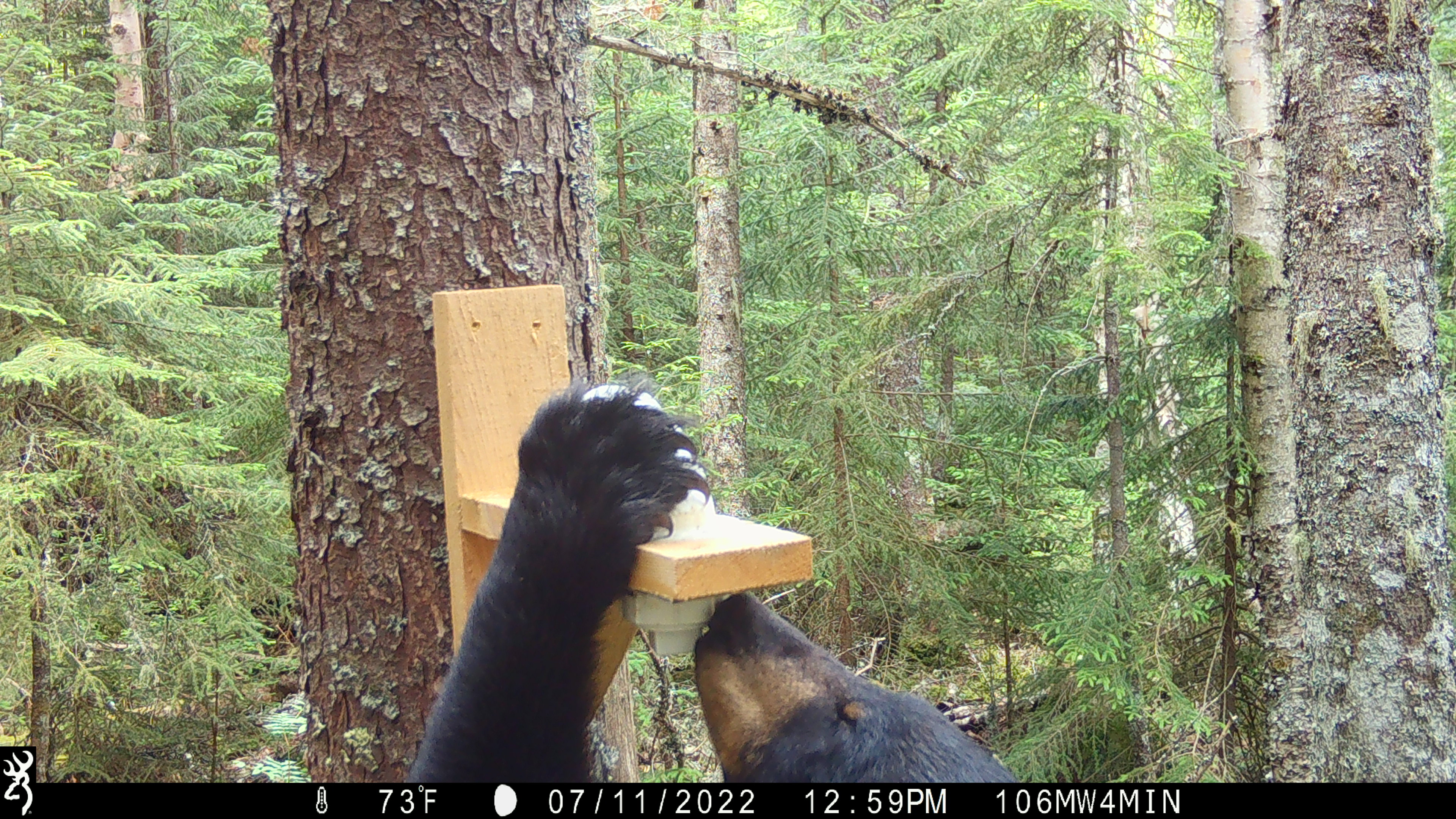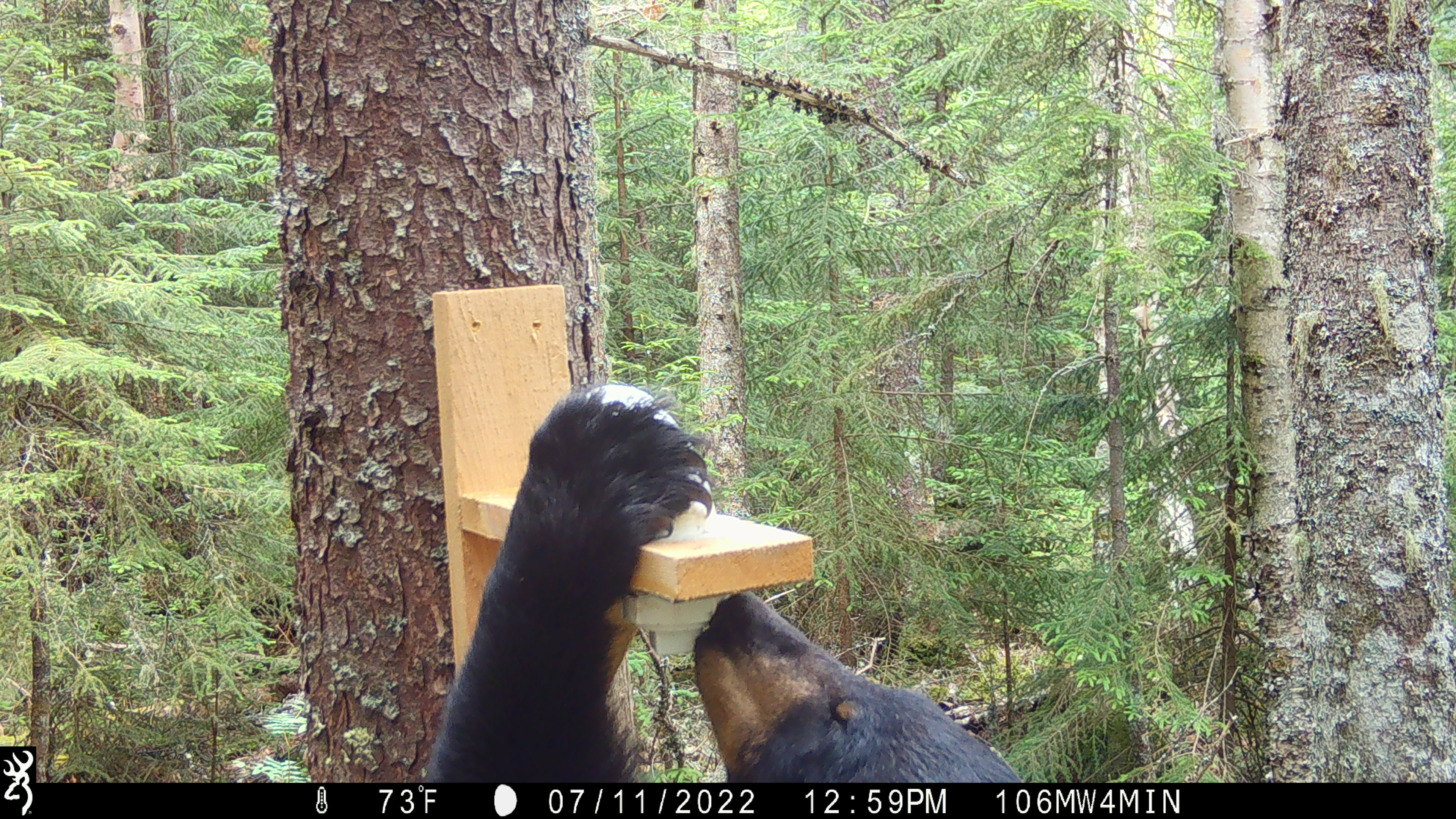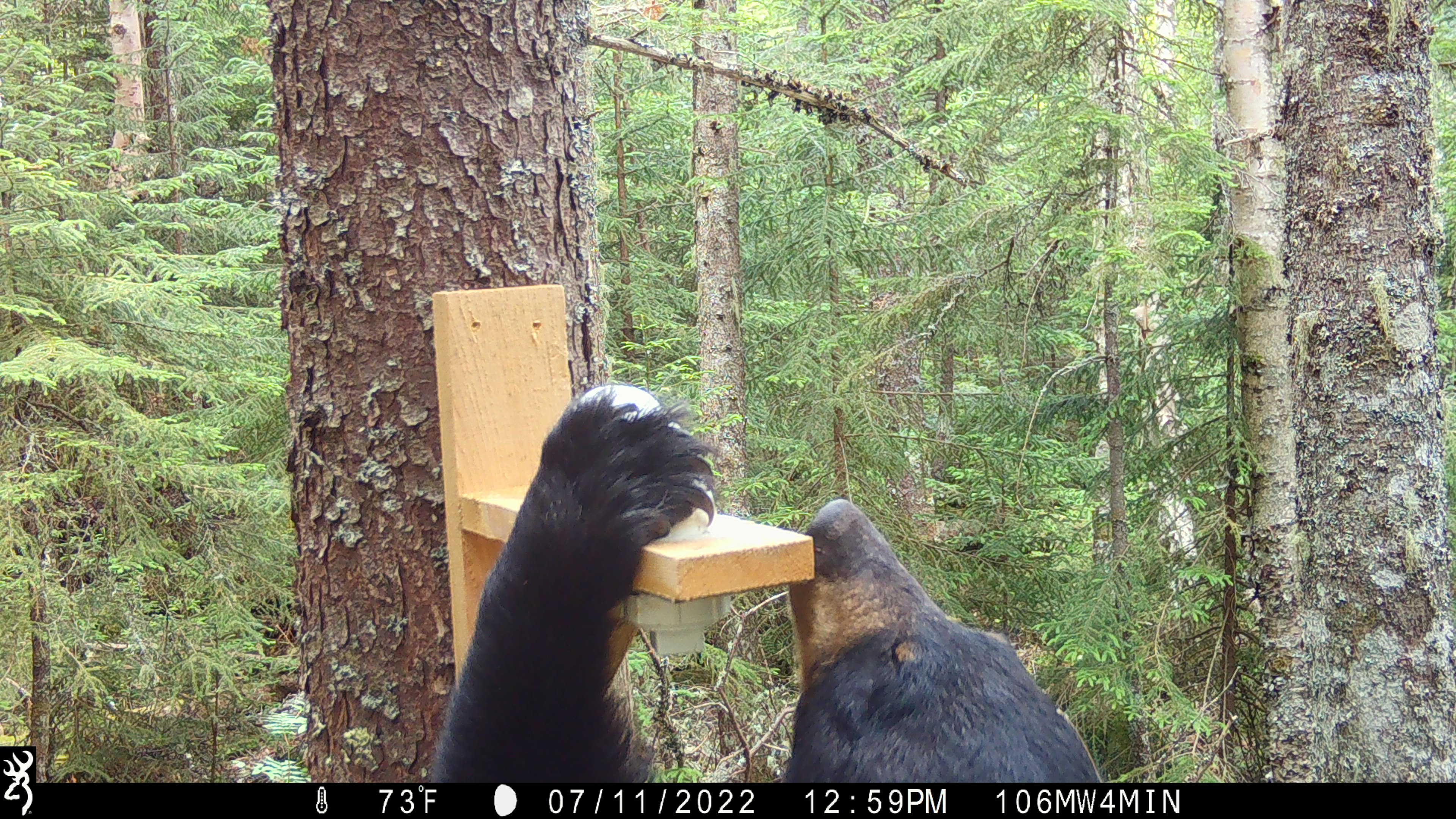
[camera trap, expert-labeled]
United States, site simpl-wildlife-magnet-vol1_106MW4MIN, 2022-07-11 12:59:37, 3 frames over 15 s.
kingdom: Animalia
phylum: Chordata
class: Mammalia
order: Carnivora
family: Ursidae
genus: Ursus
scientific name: Ursus americanus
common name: black bear